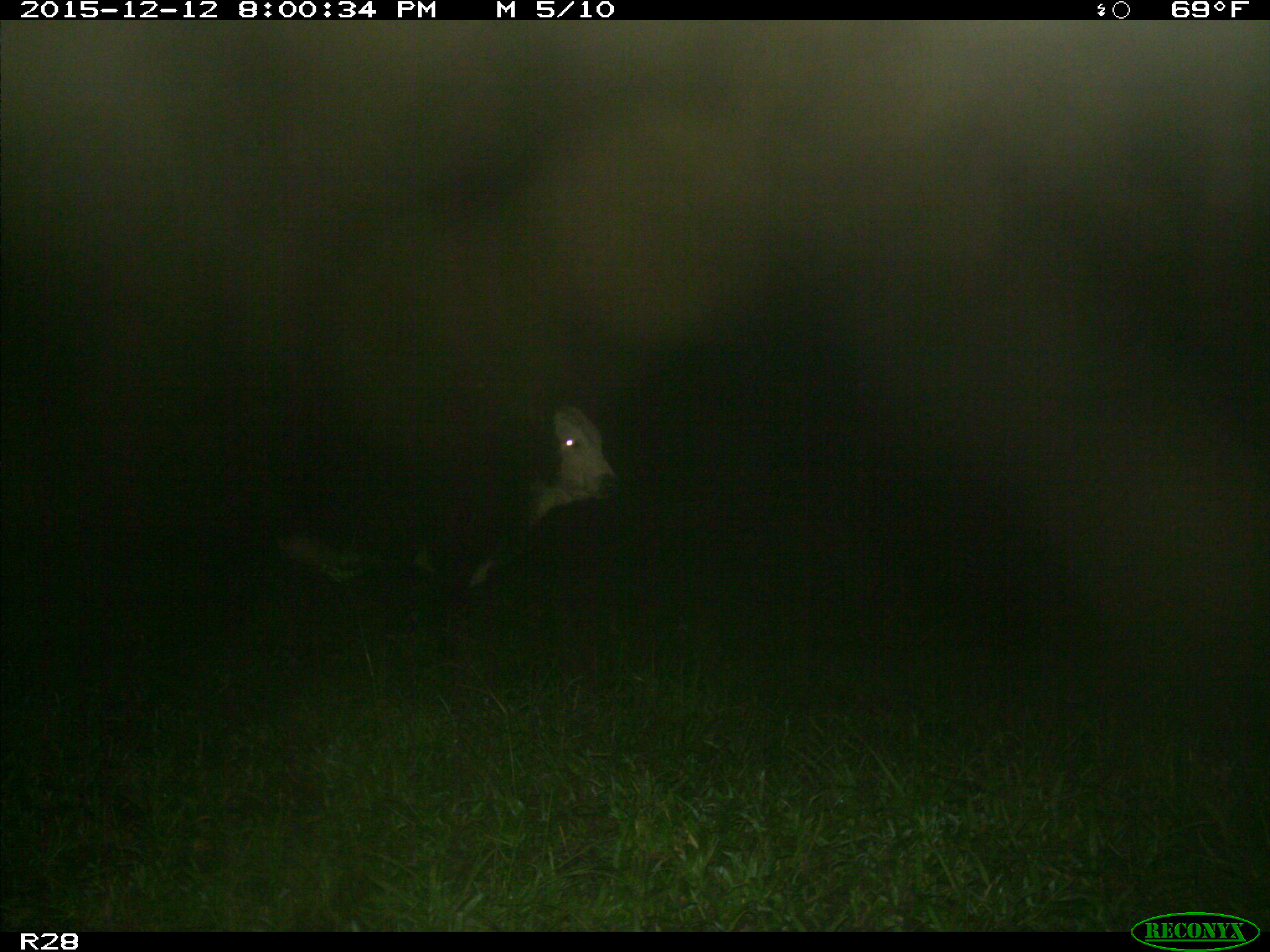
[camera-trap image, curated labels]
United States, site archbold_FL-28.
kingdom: Animalia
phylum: Chordata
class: Mammalia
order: Artiodactyla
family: Bovidae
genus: Bos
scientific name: Bos taurus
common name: domestic cow